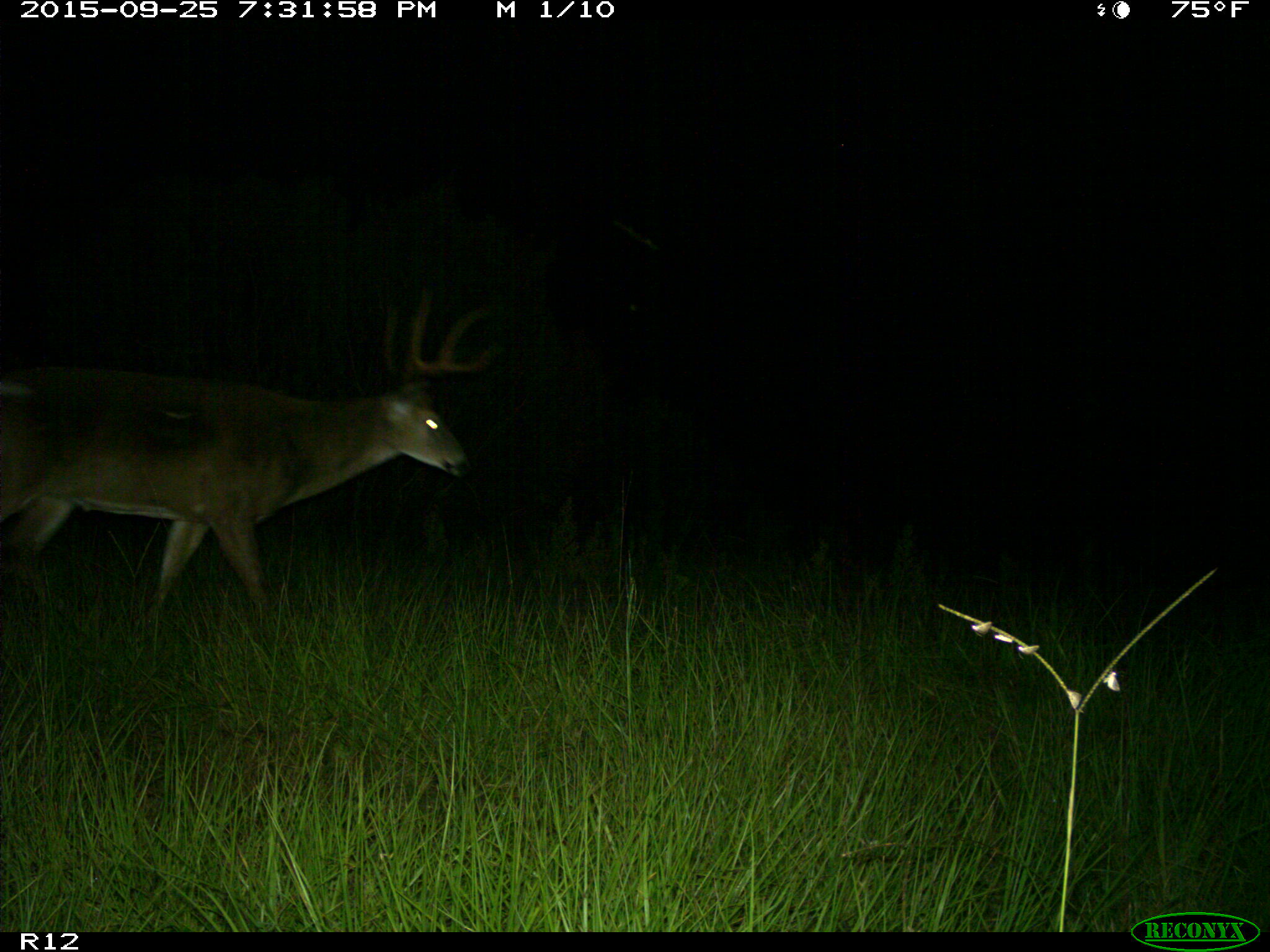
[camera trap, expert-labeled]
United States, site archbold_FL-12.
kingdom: Animalia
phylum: Chordata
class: Mammalia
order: Artiodactyla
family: Cervidae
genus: Odocoileus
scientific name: Odocoileus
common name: deer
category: unidentified deer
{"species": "unidentified deer (deer) (Odocoileus)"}